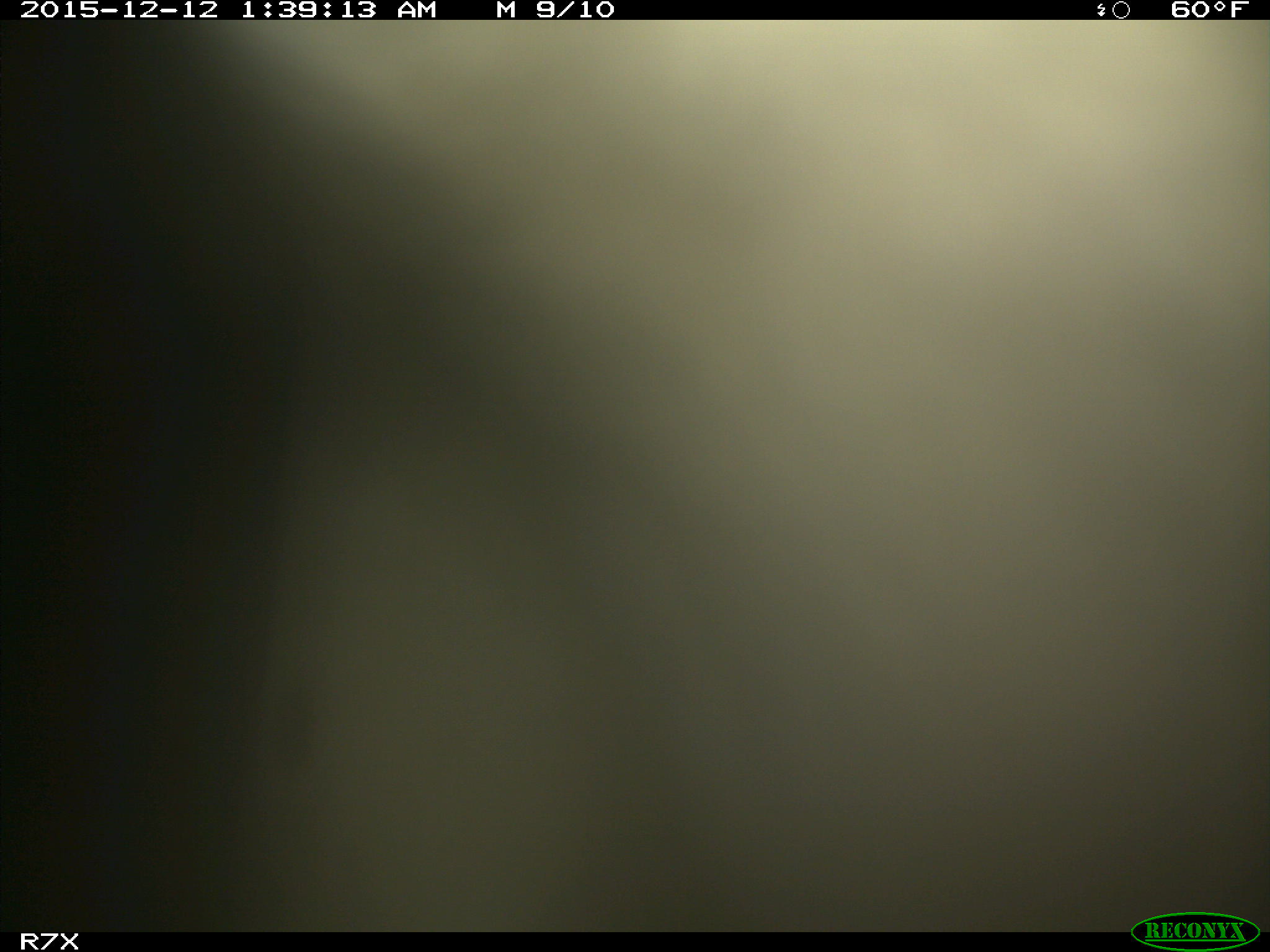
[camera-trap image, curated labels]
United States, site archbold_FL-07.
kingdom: Animalia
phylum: Chordata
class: Mammalia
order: Artiodactyla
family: Bovidae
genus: Bos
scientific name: Bos taurus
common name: domestic cow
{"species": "Bos taurus (domestic cow)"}